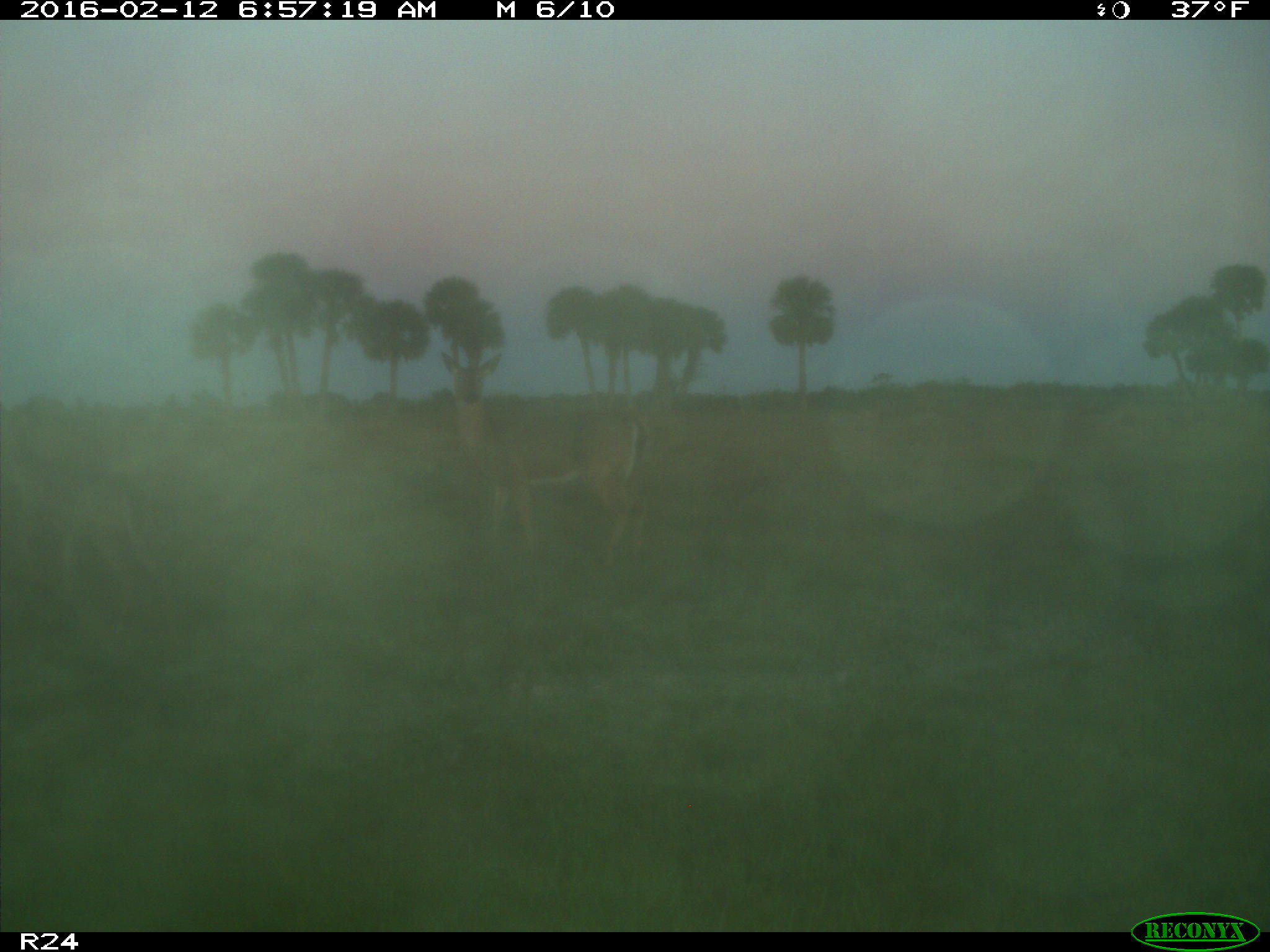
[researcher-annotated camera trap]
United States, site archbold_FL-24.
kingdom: Animalia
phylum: Chordata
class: Mammalia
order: Artiodactyla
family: Cervidae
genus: Odocoileus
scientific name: Odocoileus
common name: deer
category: unidentified deer